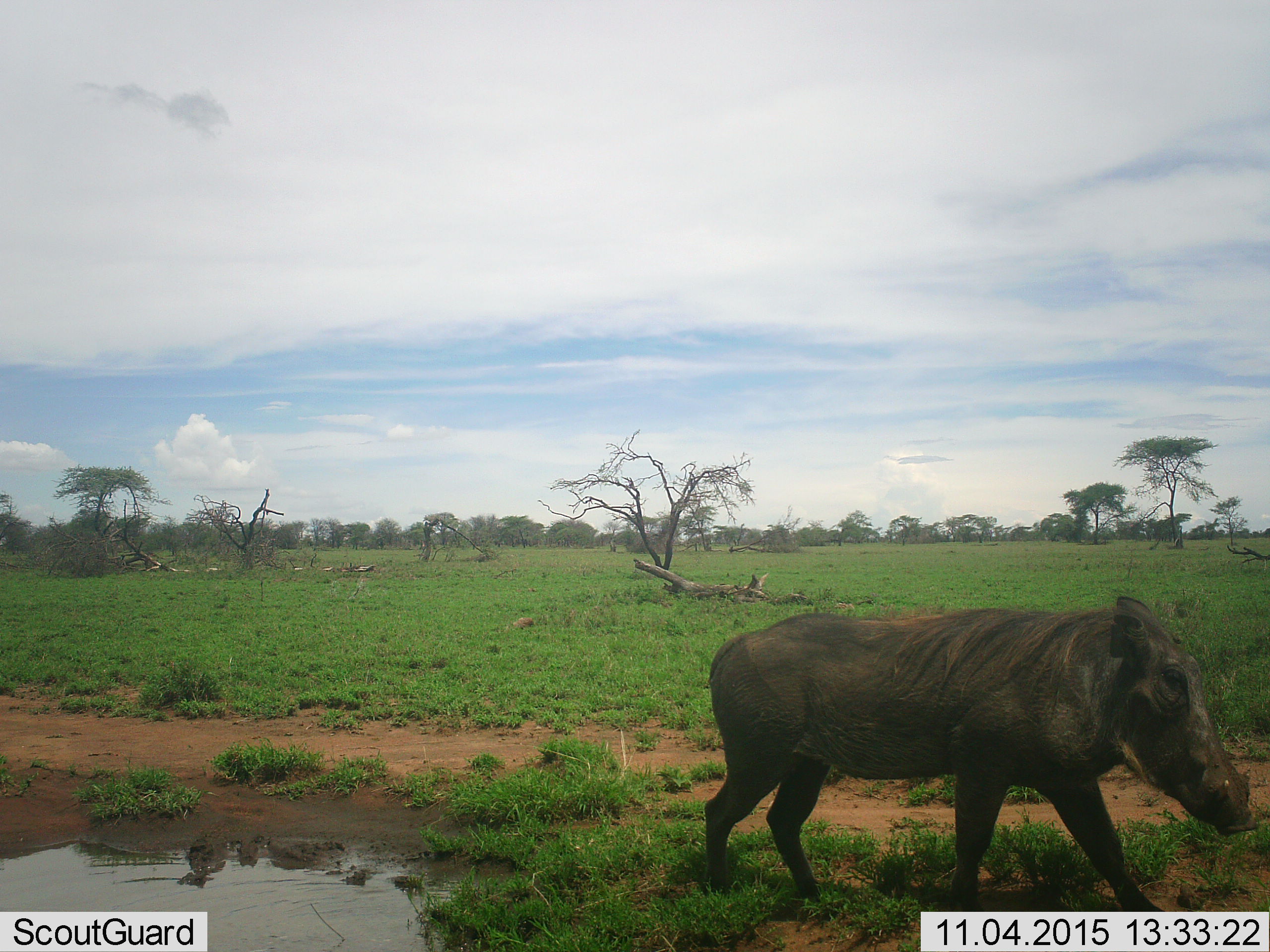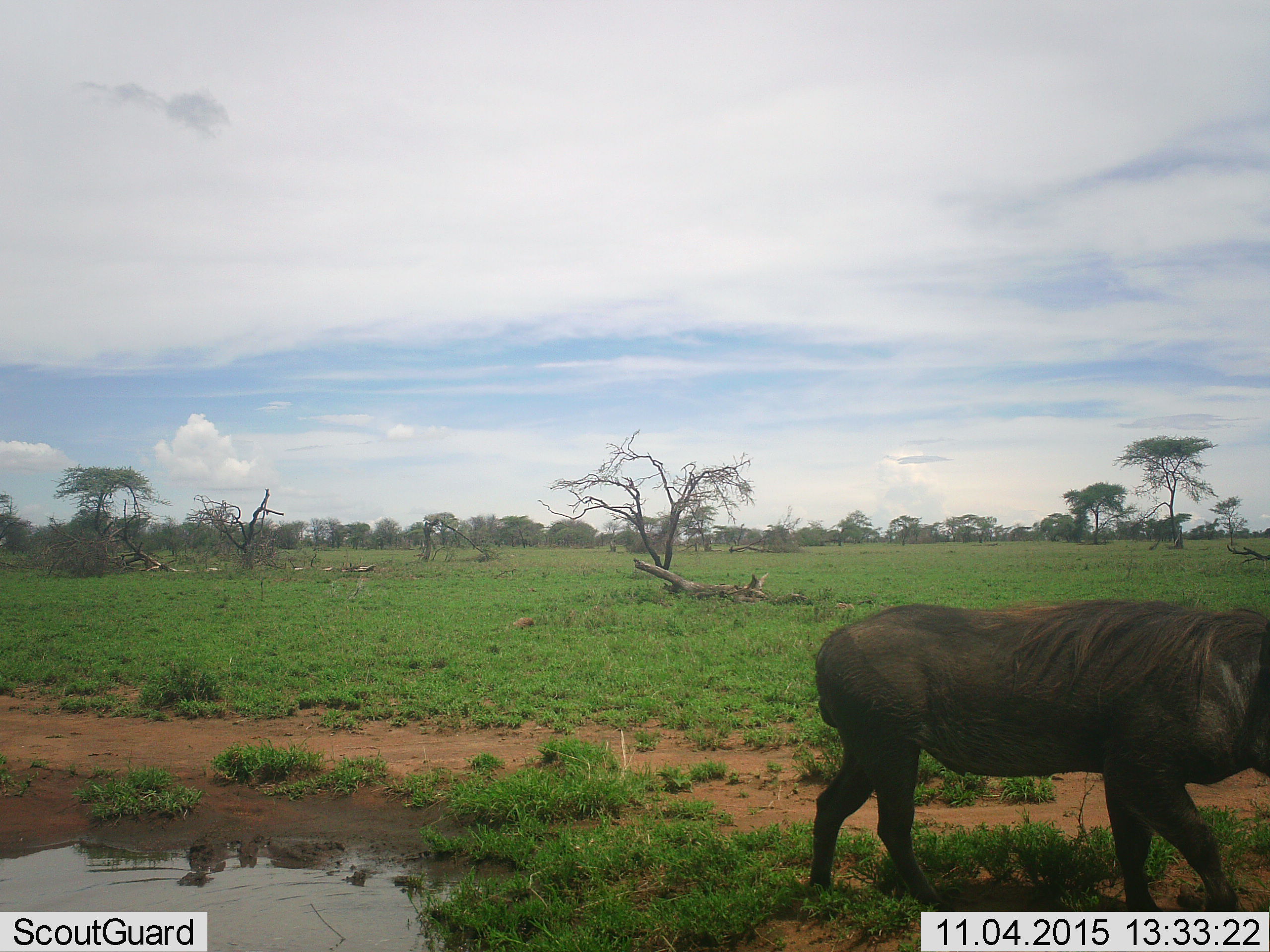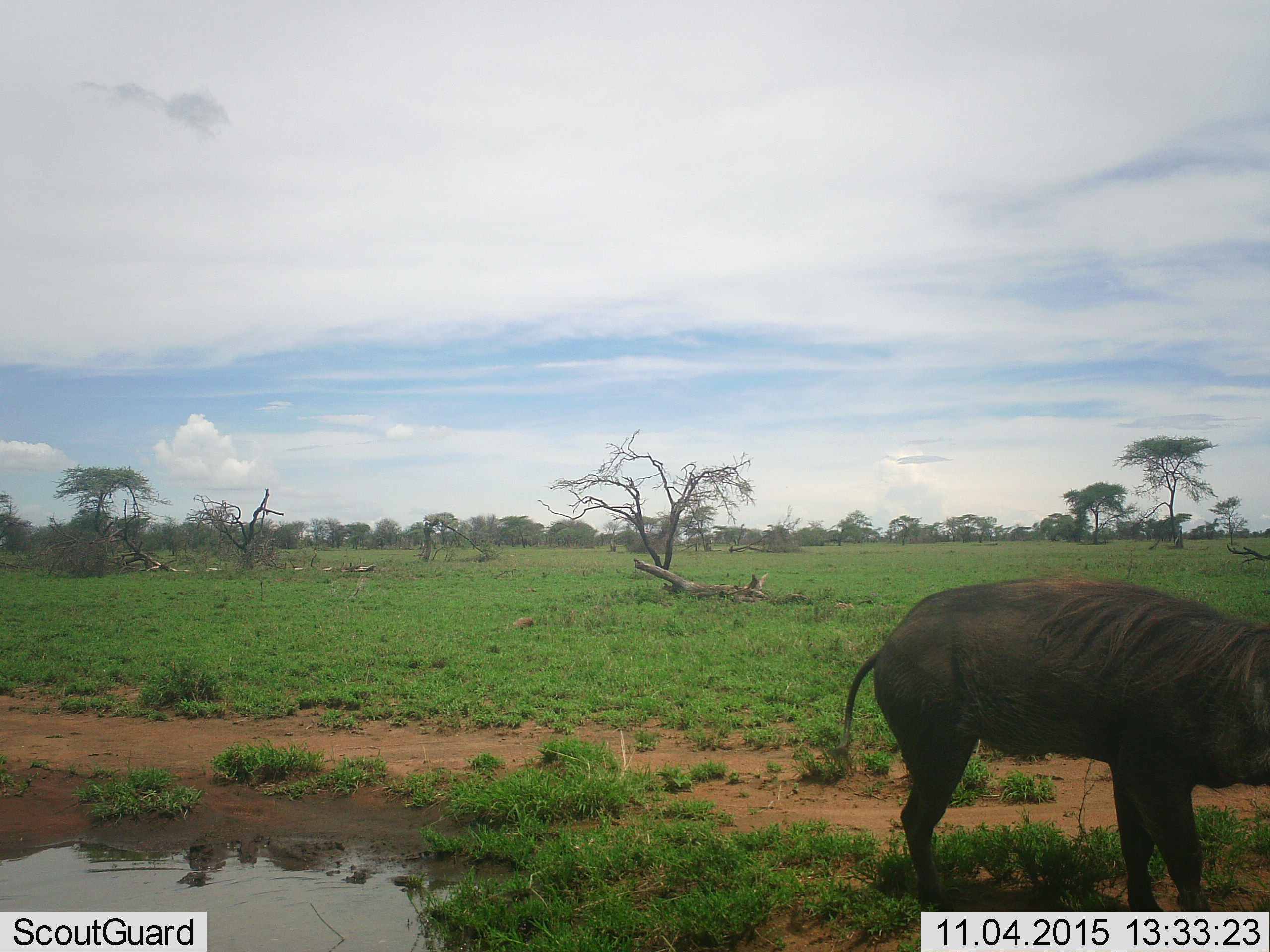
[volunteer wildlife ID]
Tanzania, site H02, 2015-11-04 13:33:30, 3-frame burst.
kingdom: Animalia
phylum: Chordata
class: Mammalia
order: Artiodactyla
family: Suidae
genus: Phacochoerus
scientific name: Phacochoerus africanus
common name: warthog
Warthog (Phacochoerus africanus), count 1. Behavior (volunteer vote fractions): standing 0%, resting 0%, moving 100%, interacting 0%. Young present (vote fraction): 0%. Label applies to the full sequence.